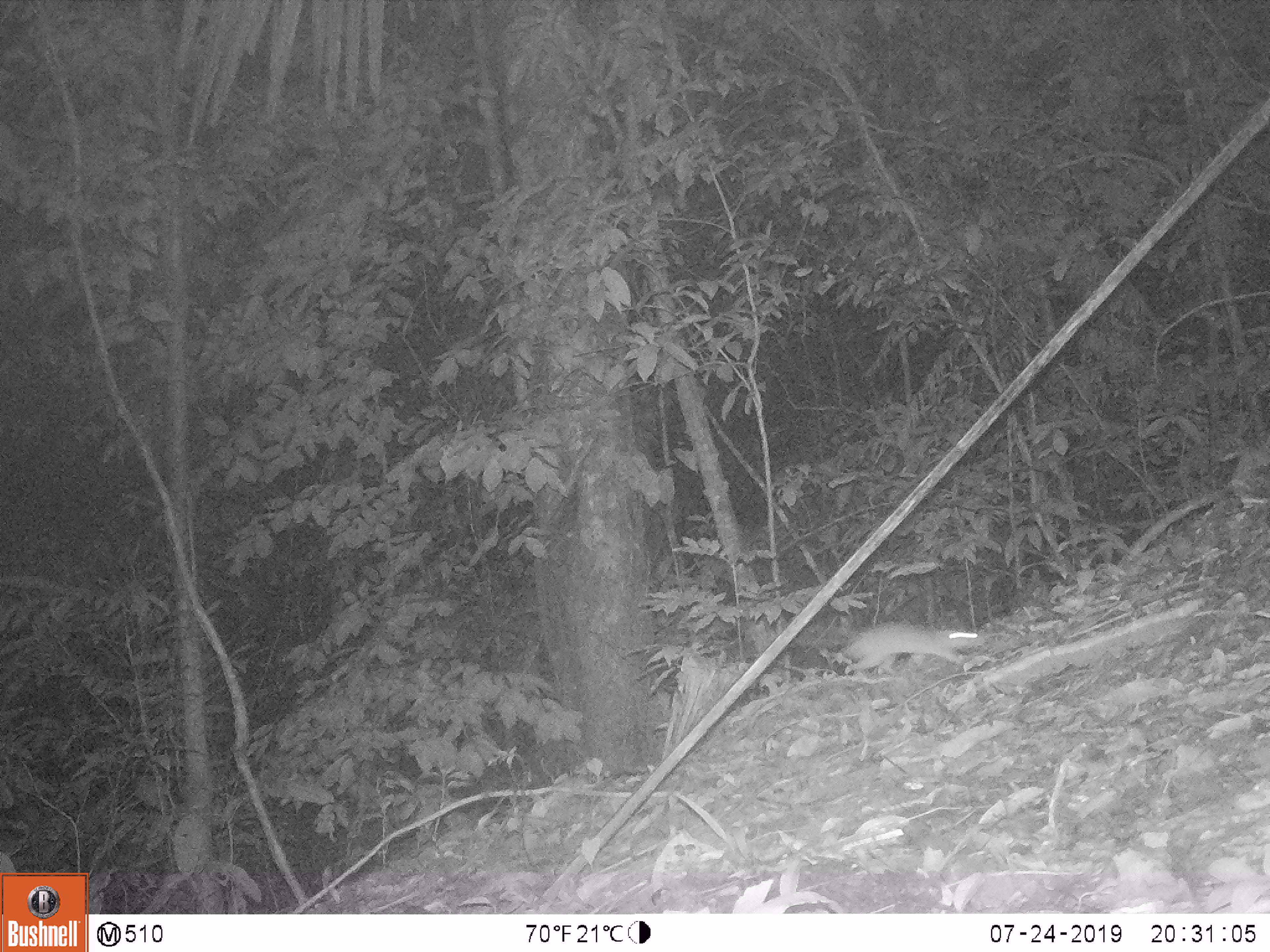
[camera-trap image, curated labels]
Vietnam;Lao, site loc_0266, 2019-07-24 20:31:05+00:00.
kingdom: Animalia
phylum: Chordata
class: Mammalia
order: Rodentia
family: Muridae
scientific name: Muridae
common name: old-world mice and rats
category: unidentified murid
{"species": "unidentified murid (old-world mice and rats) (Muridae)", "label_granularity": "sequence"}